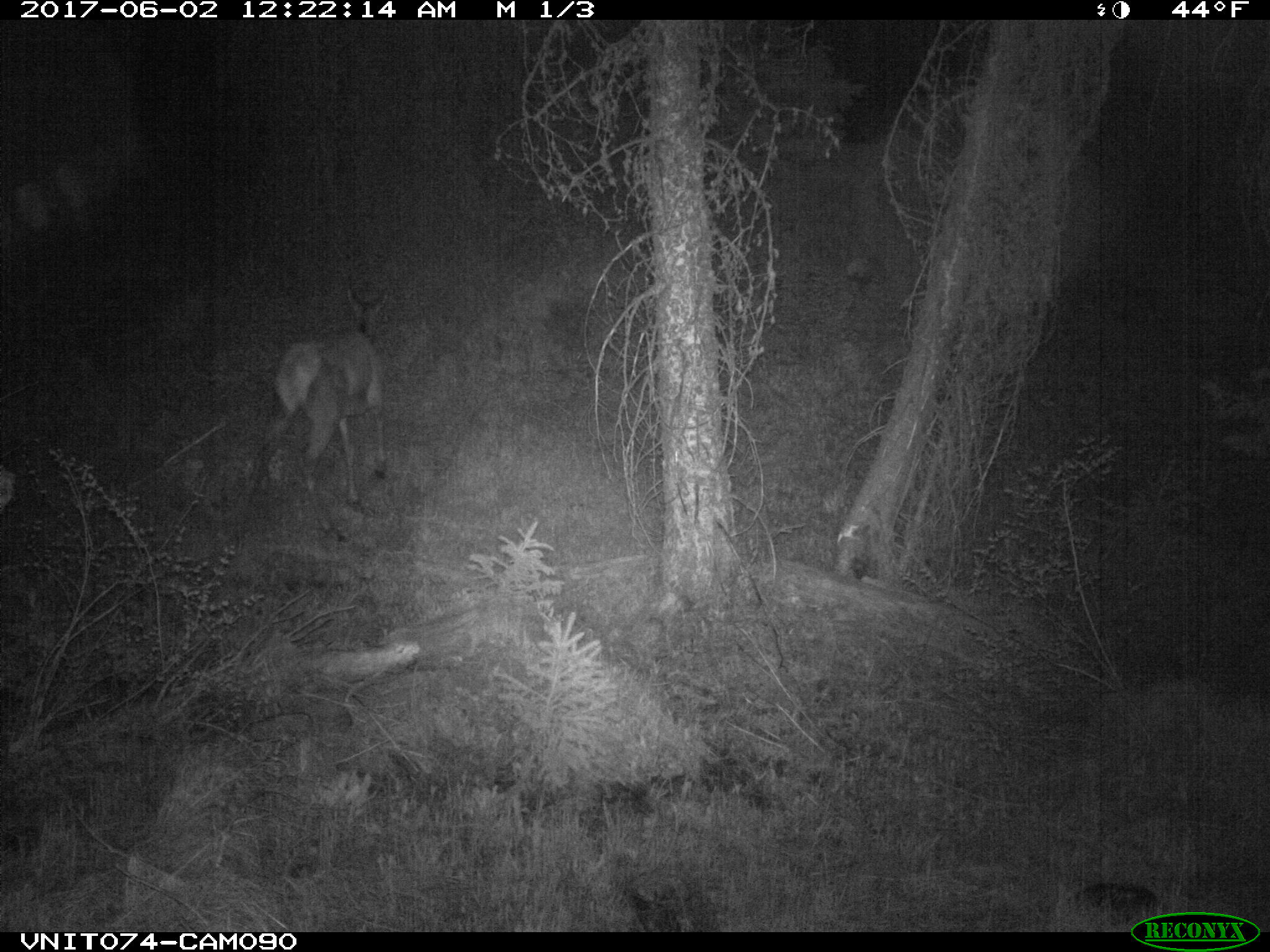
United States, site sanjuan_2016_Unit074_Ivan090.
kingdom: Animalia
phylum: Chordata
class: Mammalia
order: Artiodactyla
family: Cervidae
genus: Cervus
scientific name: Cervus elaphus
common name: red deer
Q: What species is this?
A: Cervus elaphus (red deer).